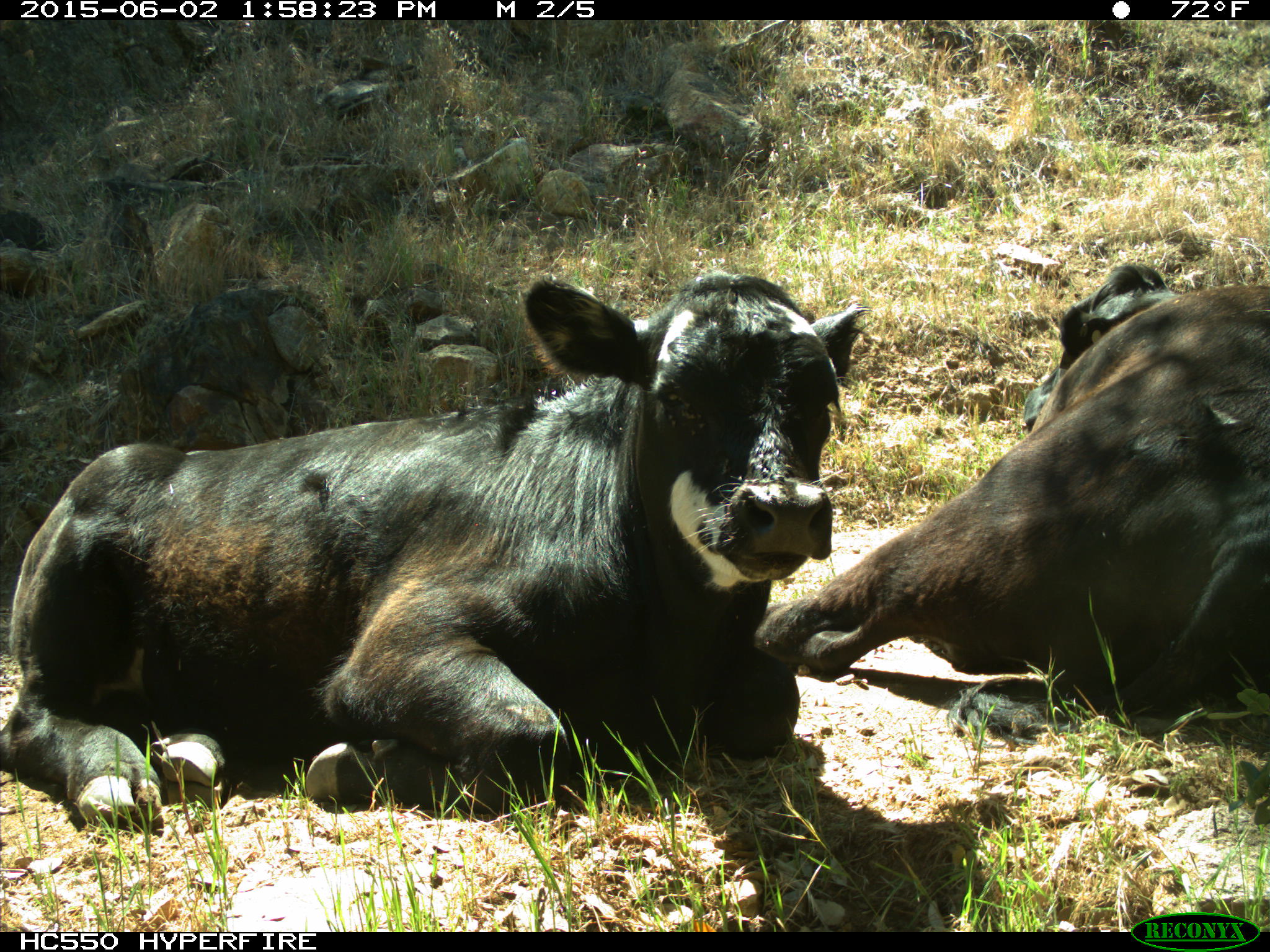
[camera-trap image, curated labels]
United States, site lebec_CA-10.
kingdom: Animalia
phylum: Chordata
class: Mammalia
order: Artiodactyla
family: Bovidae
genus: Bos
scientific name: Bos taurus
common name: domestic cow